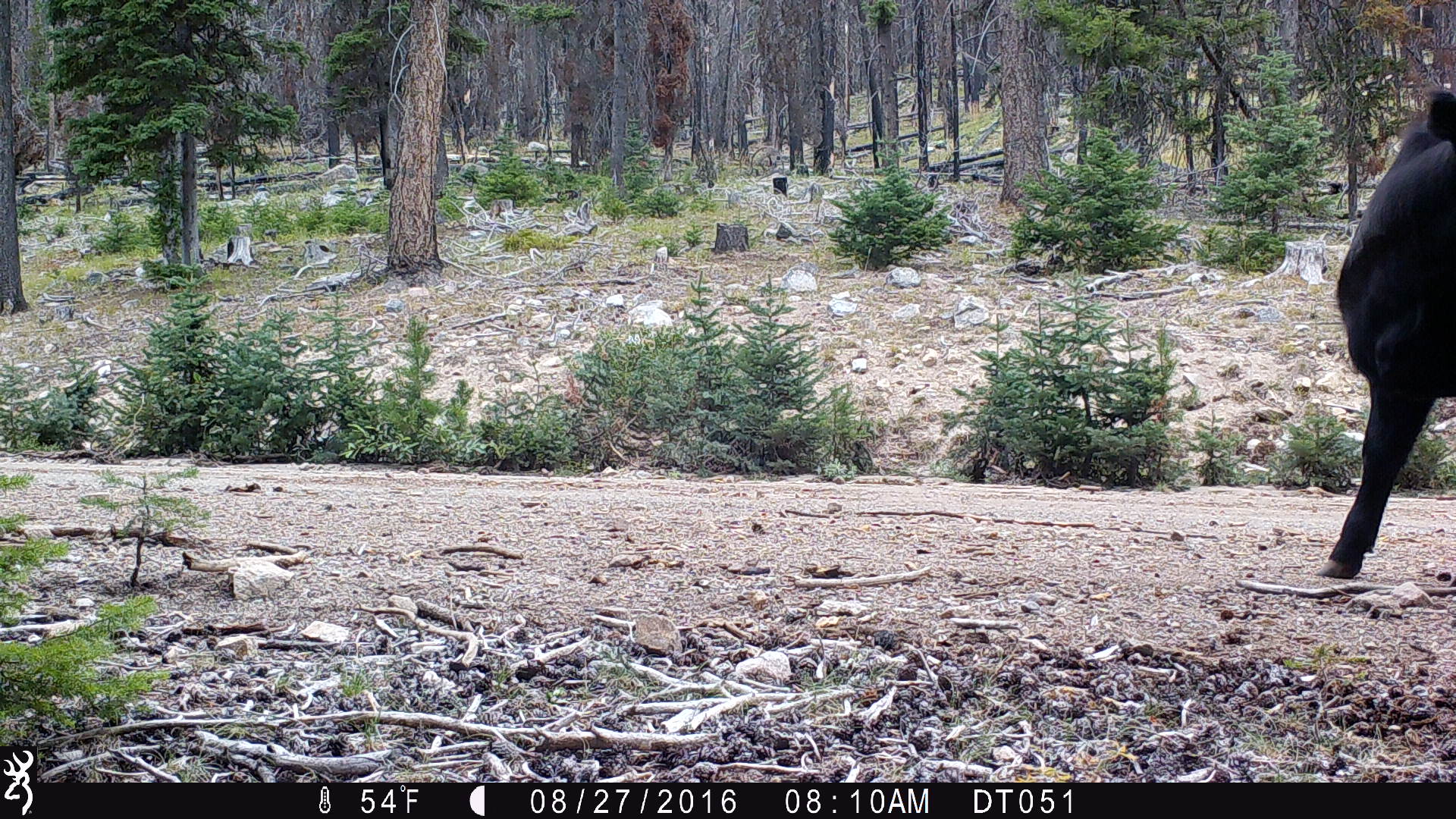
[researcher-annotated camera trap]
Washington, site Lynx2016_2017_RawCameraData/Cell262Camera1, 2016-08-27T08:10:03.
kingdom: Animalia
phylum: Chordata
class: Mammalia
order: Artiodactyla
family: Bovidae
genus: Bos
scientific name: Bos taurus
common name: domestic cattle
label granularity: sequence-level